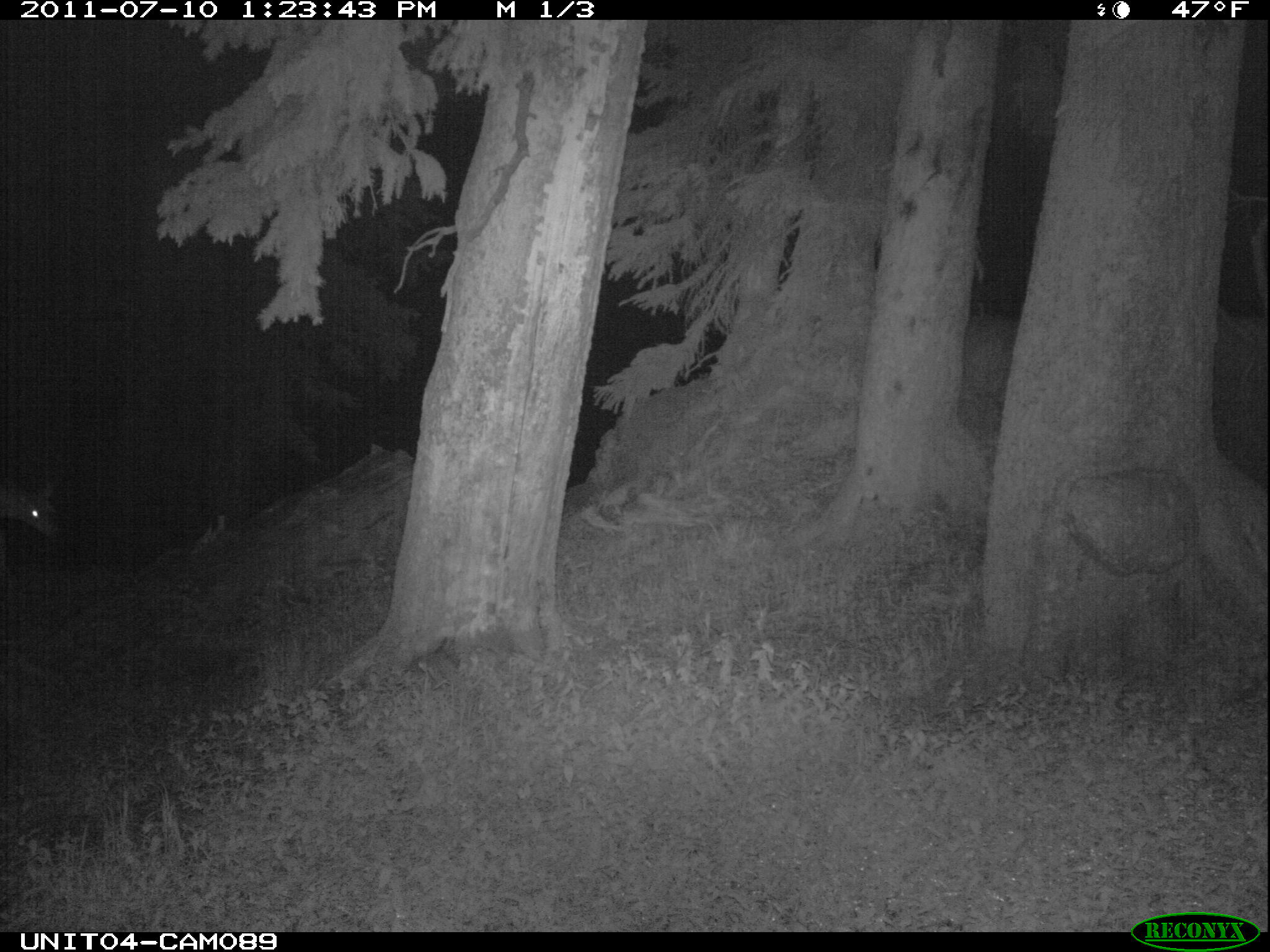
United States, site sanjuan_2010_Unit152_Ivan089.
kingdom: Animalia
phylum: Chordata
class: Mammalia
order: Artiodactyla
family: Cervidae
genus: Odocoileus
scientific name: Odocoileus hemionus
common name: mule deer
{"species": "Odocoileus hemionus (mule deer)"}